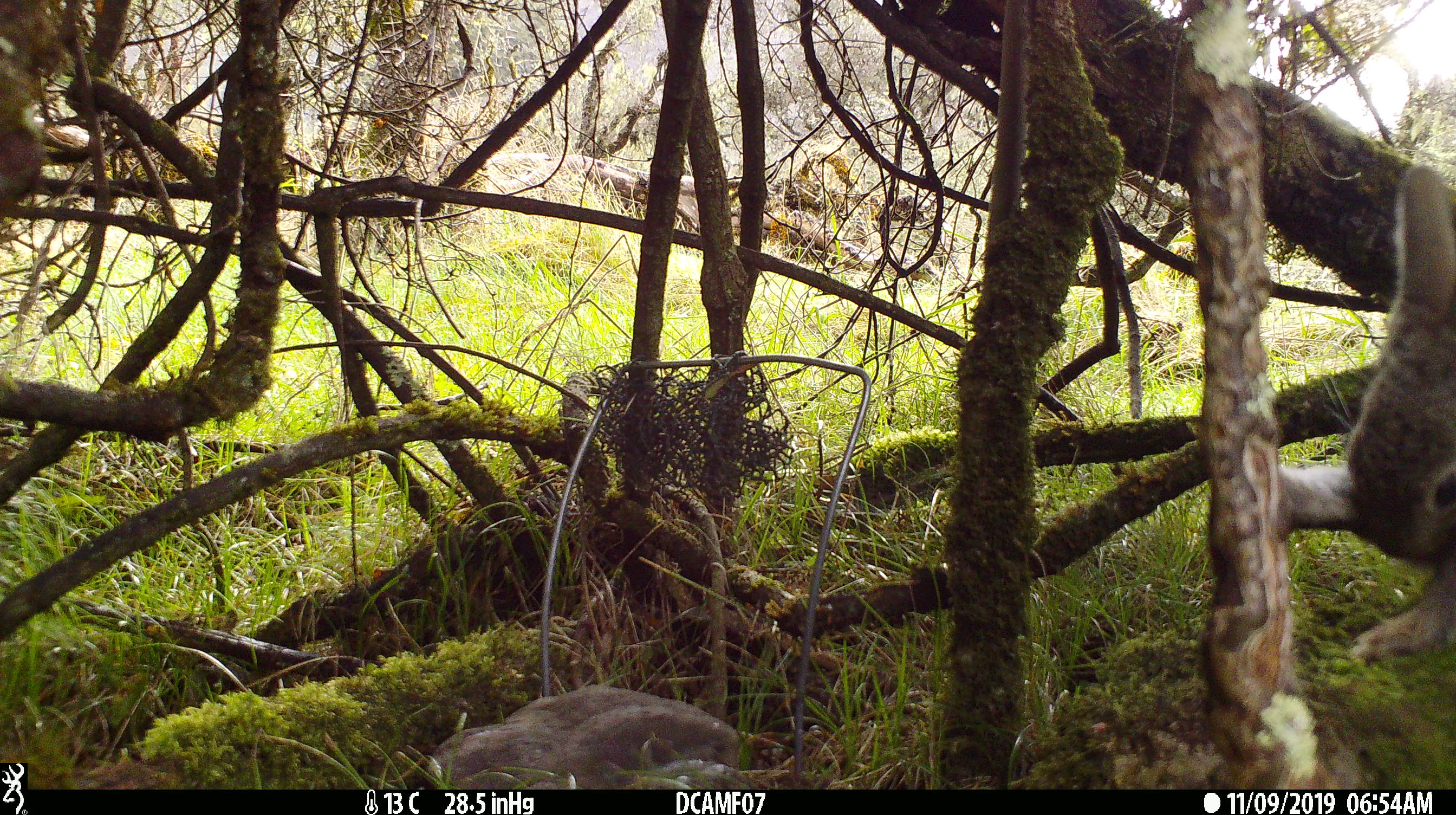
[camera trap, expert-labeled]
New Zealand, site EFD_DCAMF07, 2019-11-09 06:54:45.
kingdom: Animalia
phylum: Chordata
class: Mammalia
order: Lagomorpha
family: Leporidae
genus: Oryctolagus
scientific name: Oryctolagus cuniculus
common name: european rabbit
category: rabbit